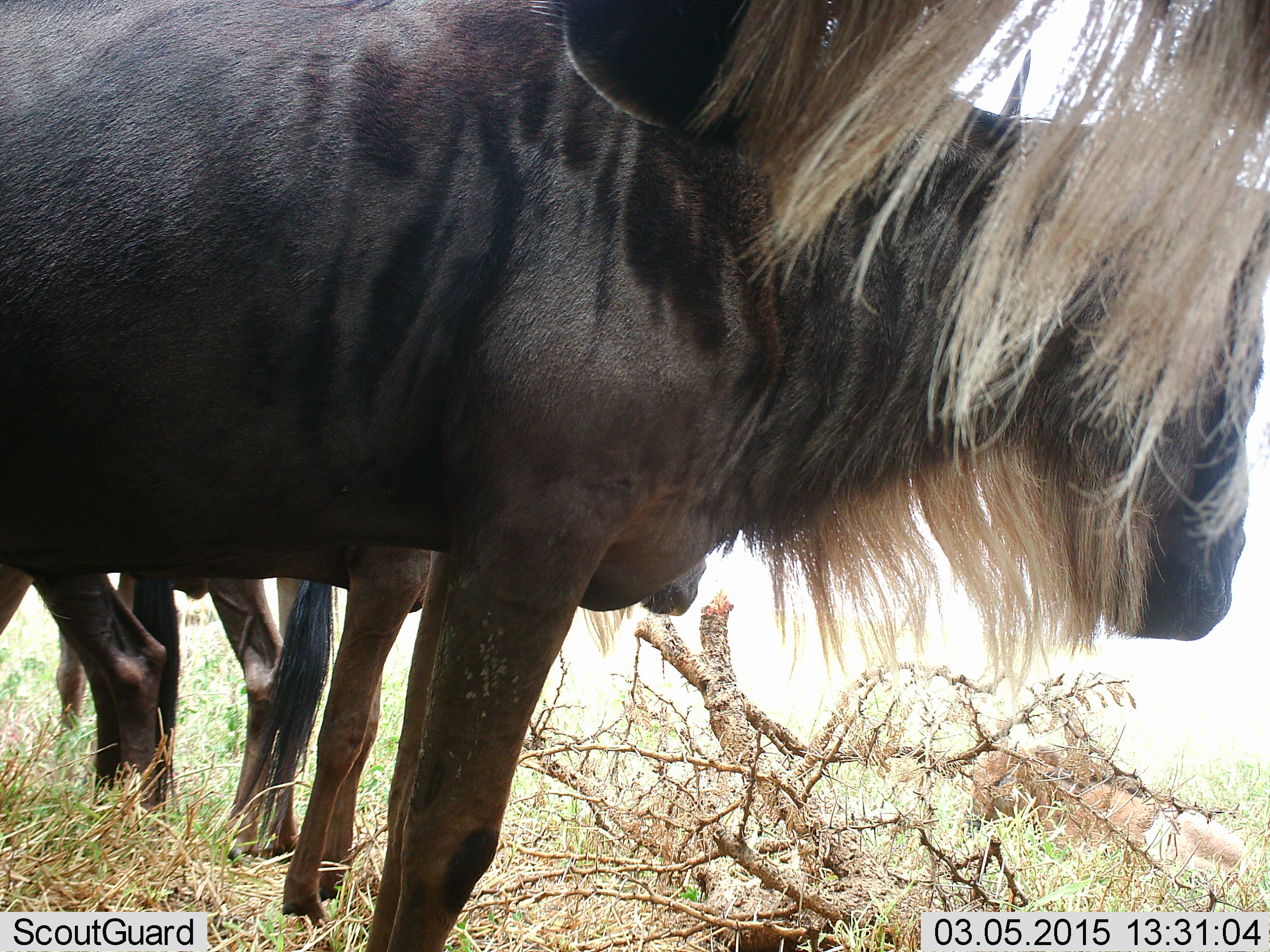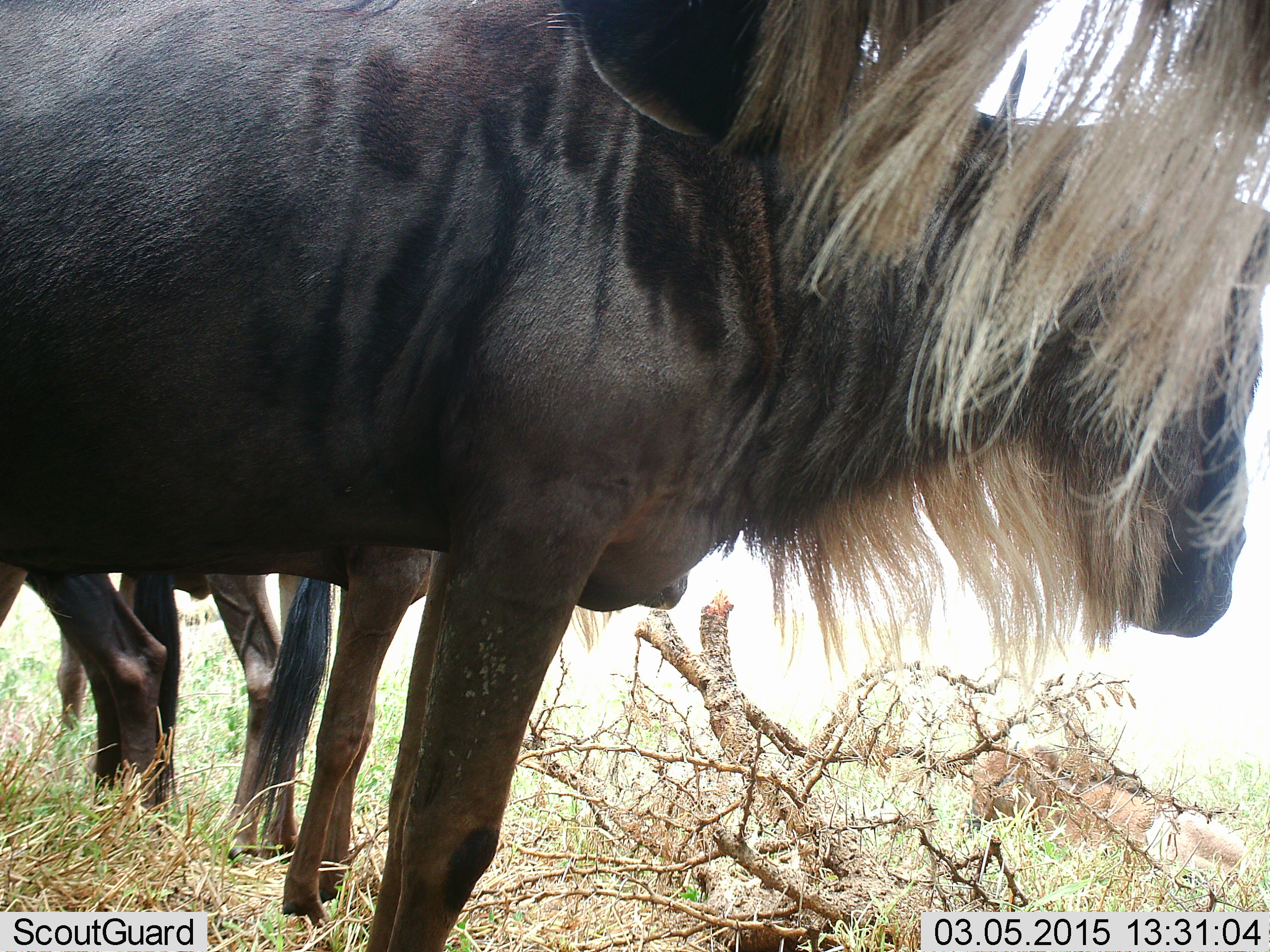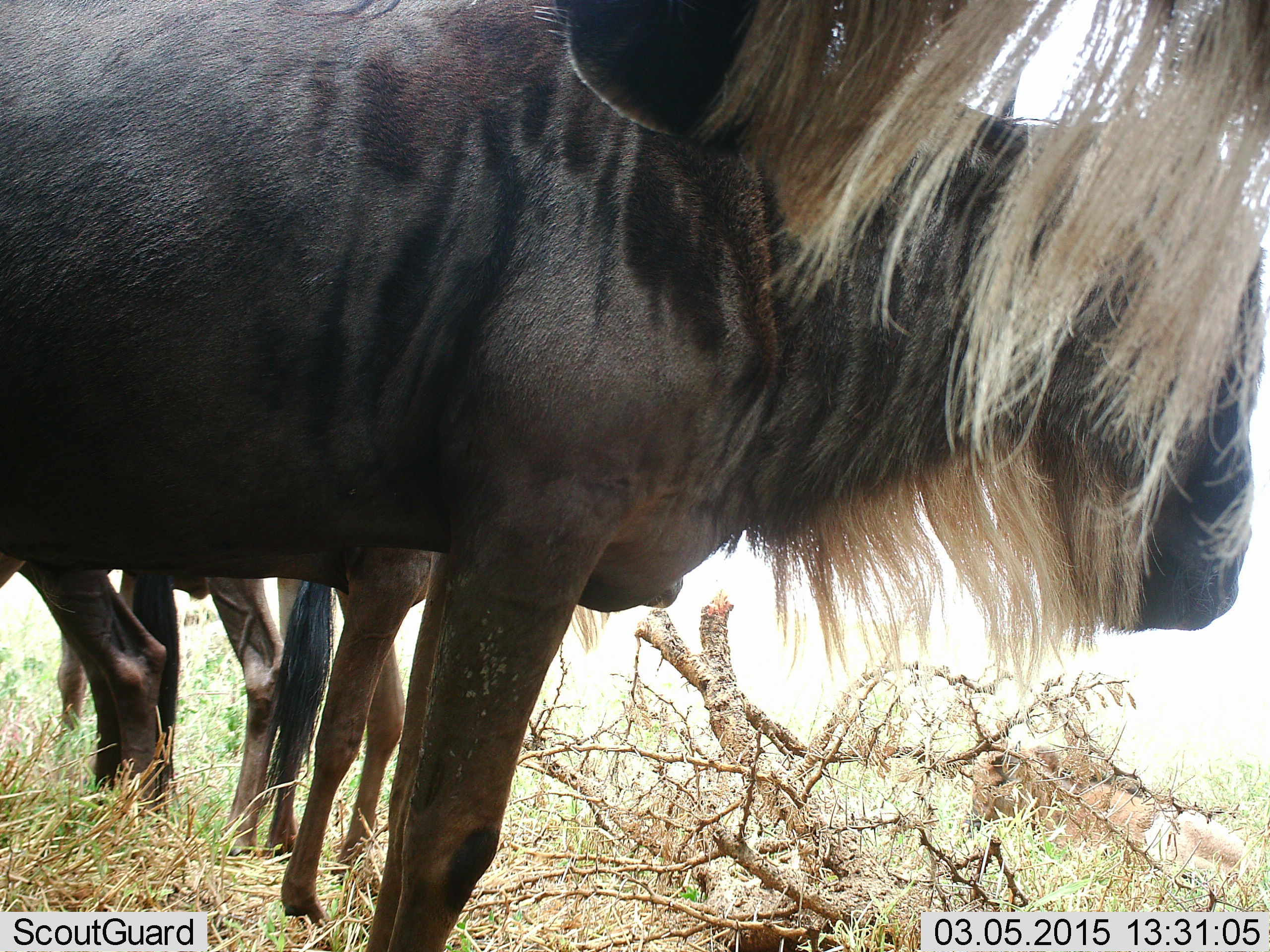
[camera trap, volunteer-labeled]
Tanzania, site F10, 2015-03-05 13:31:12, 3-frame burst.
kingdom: Animalia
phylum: Chordata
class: Mammalia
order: Artiodactyla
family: Bovidae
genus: Connochaetes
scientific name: Connochaetes taurinus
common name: blue wildebeest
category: wildebeest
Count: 3.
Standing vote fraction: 90%.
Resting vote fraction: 20%.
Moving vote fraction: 0%.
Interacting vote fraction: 0%.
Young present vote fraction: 10%.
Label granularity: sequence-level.